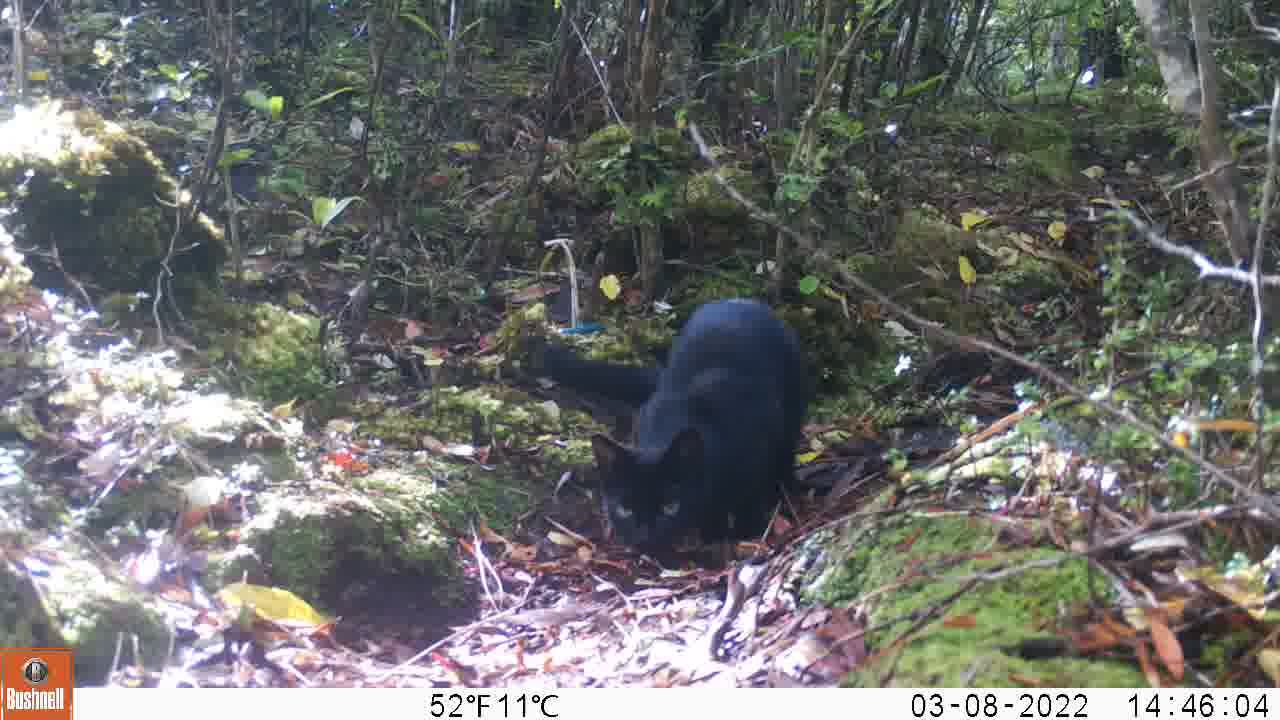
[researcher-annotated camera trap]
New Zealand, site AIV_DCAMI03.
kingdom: Animalia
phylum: Chordata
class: Mammalia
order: Carnivora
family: Felidae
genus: Felis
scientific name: Felis catus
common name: domestic cat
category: cat